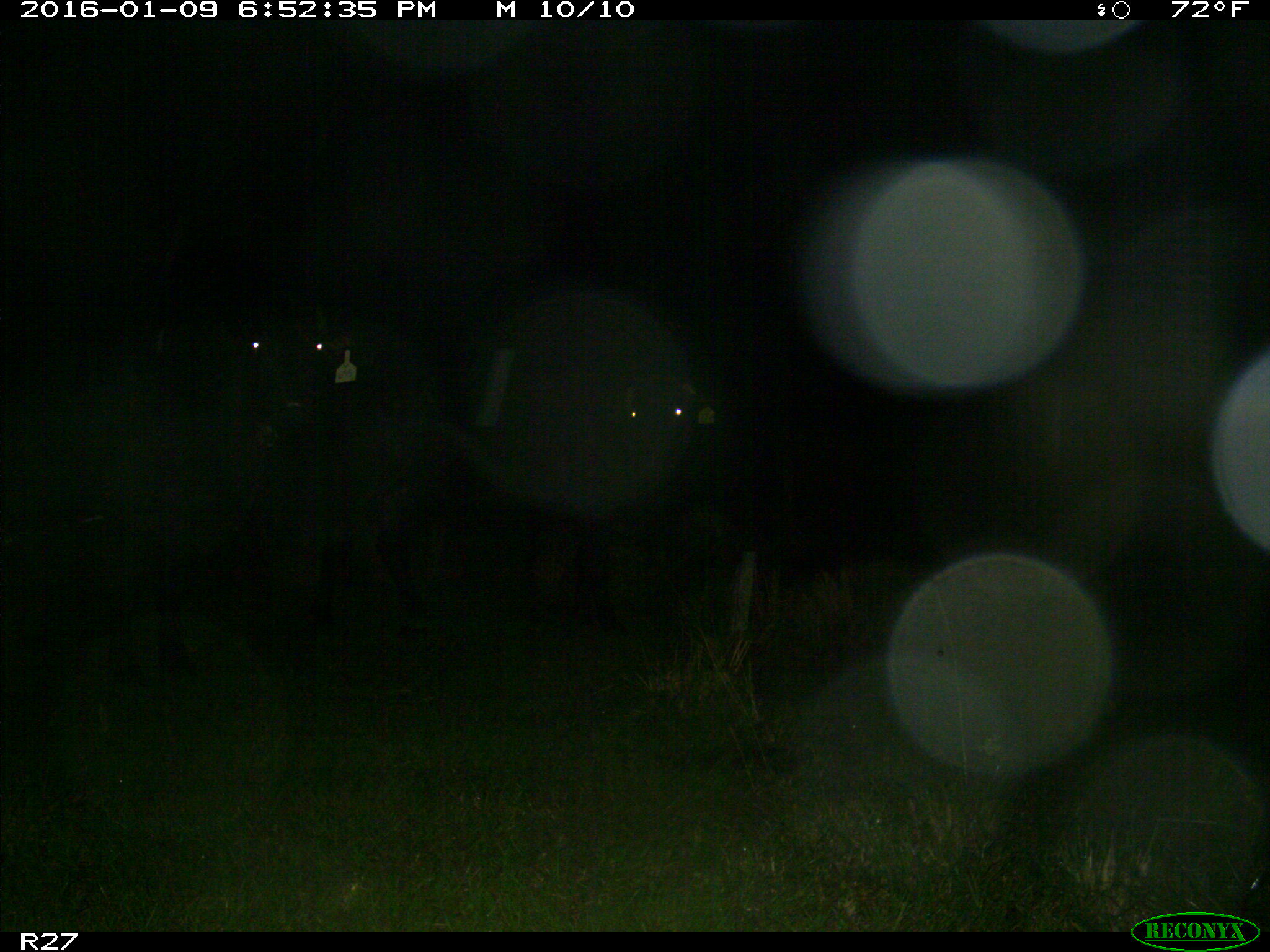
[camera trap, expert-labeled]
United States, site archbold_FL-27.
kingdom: Animalia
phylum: Chordata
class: Mammalia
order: Artiodactyla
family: Bovidae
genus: Bos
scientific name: Bos taurus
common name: domestic cow